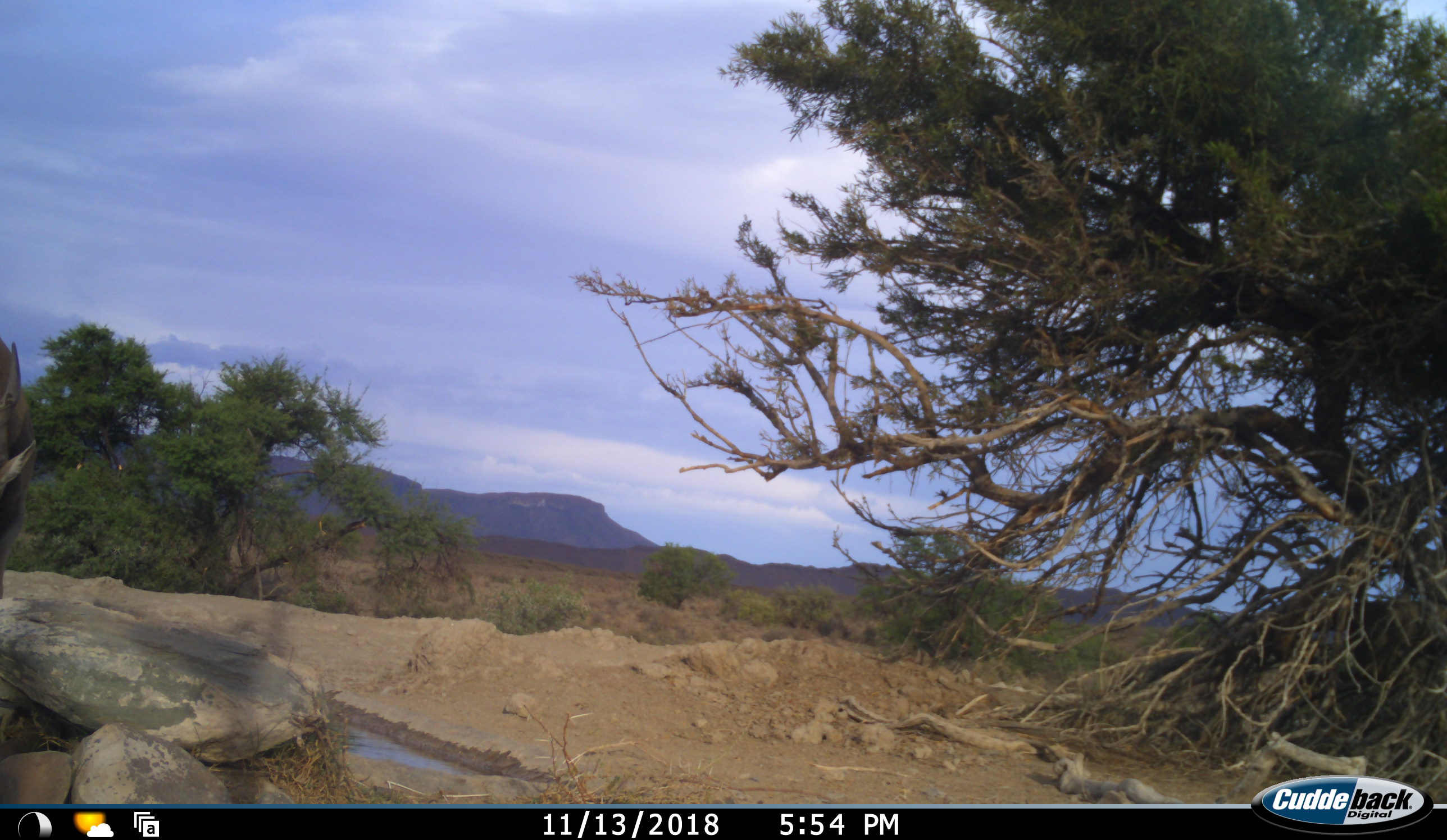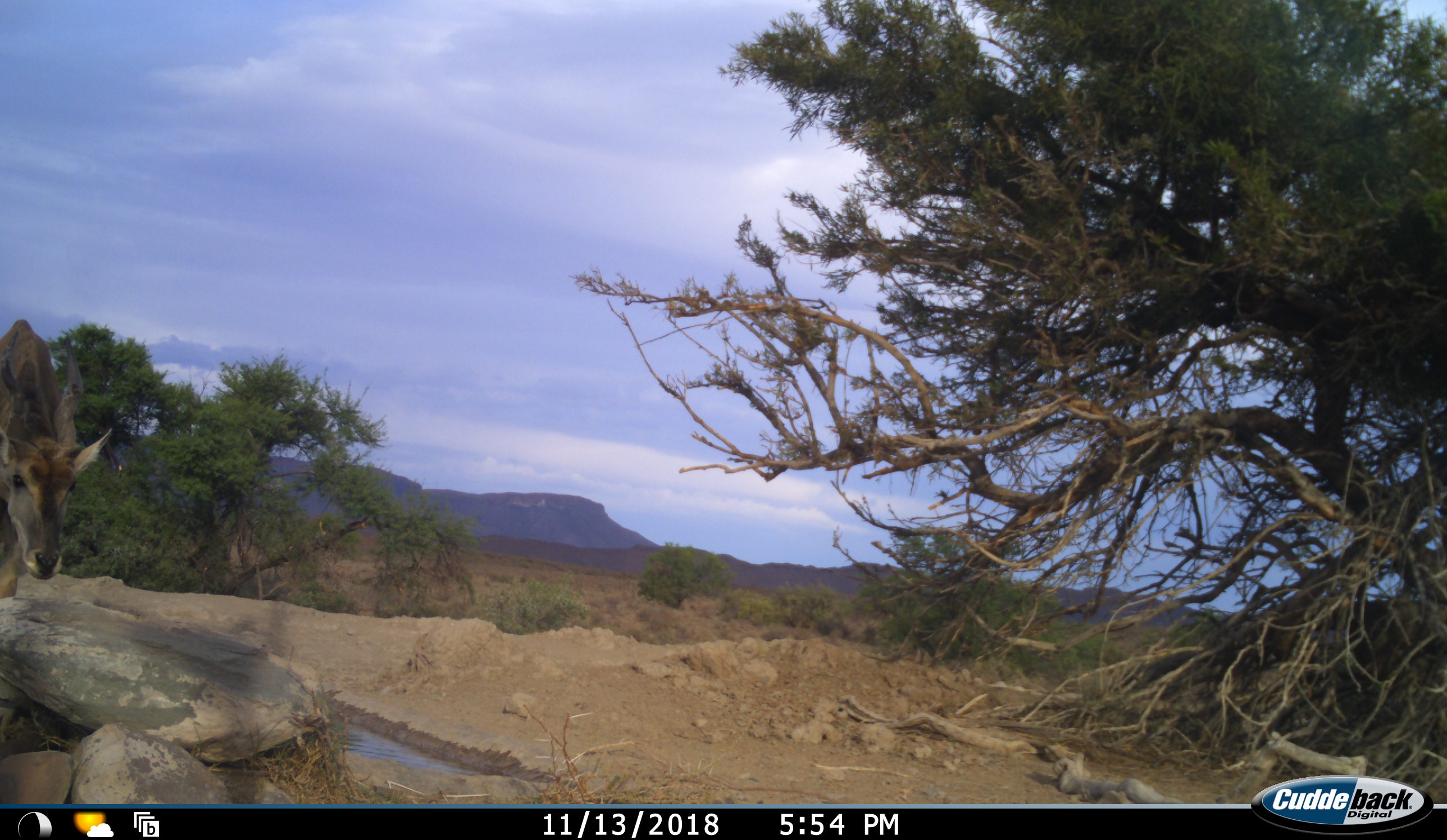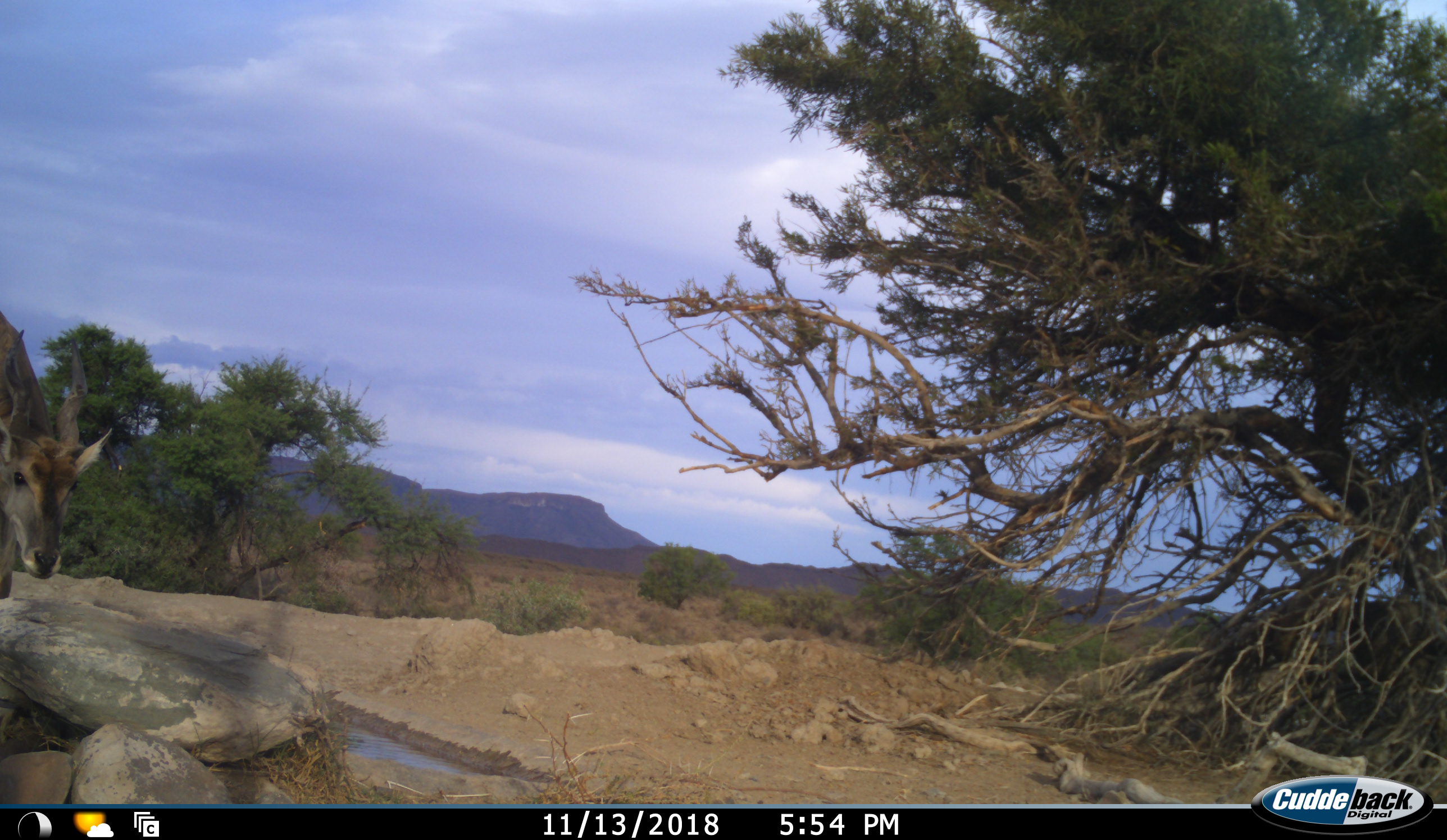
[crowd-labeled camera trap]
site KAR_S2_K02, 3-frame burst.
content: unidentified animal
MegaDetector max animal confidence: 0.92